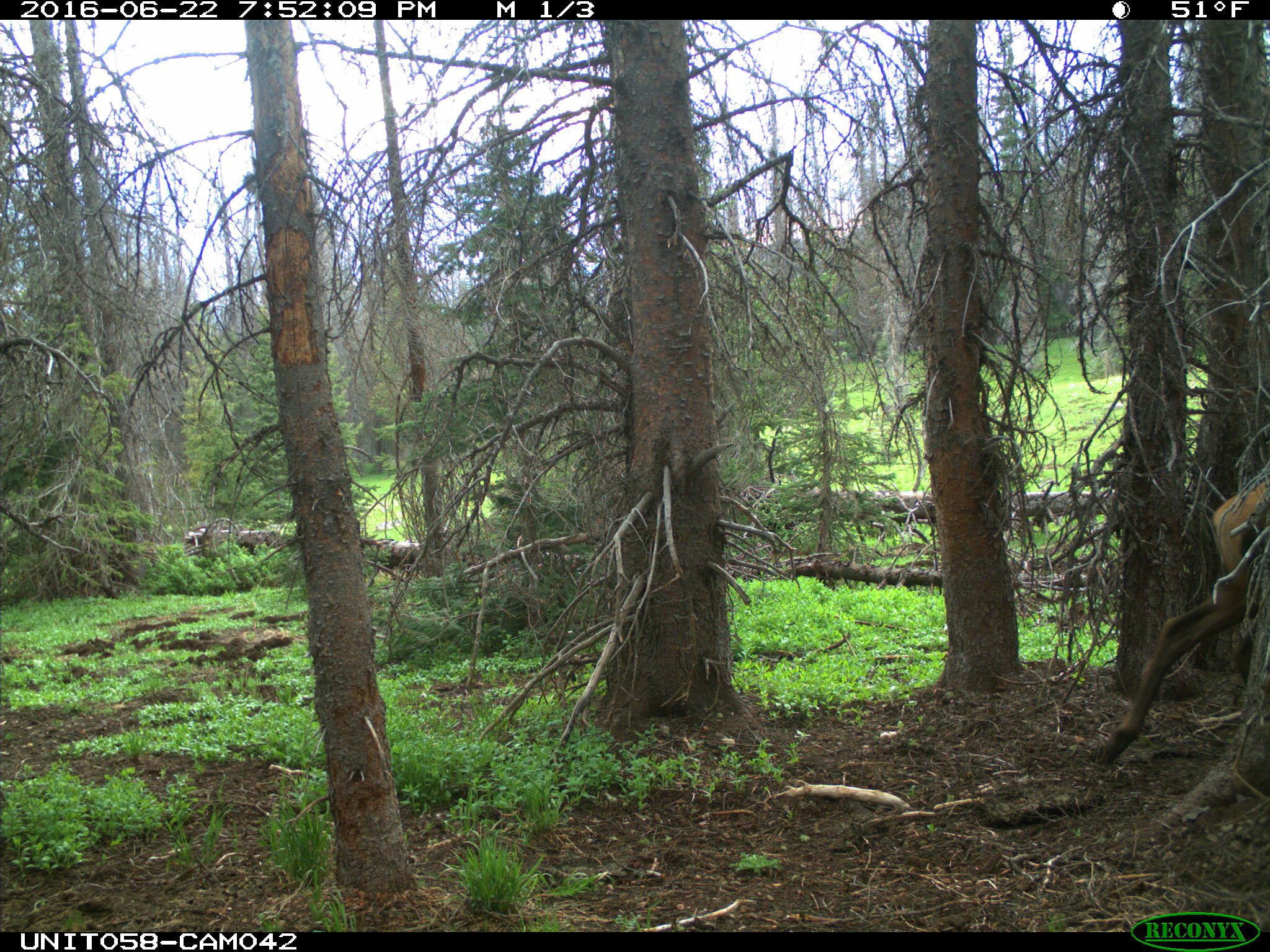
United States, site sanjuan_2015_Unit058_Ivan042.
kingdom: Animalia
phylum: Chordata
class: Mammalia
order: Artiodactyla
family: Cervidae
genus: Cervus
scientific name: Cervus elaphus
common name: red deer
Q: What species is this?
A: Cervus elaphus (red deer).